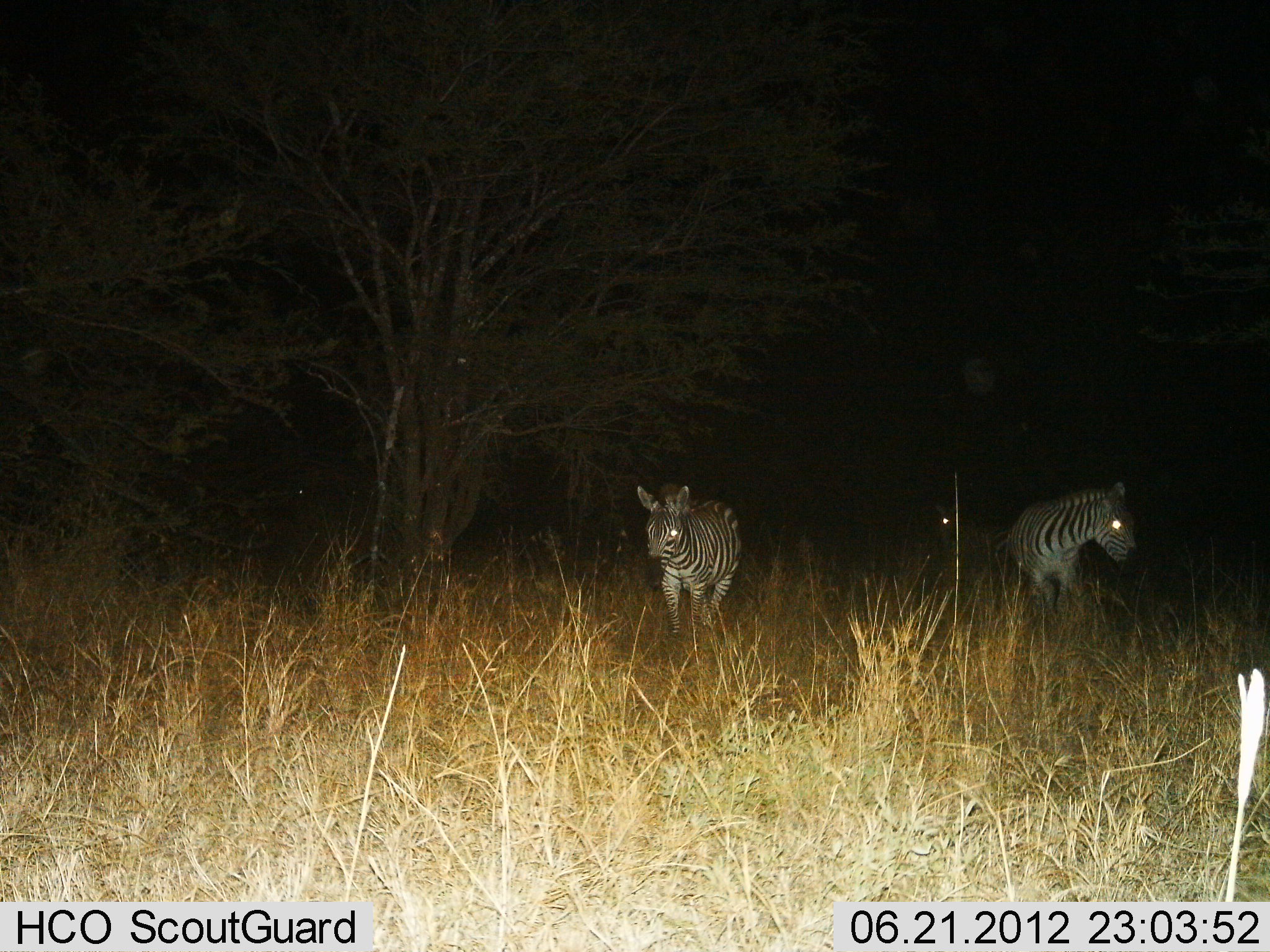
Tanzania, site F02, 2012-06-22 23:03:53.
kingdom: Animalia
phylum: Chordata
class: Mammalia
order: Perissodactyla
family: Equidae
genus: Equus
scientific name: Equus quagga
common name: plains zebra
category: zebra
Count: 3.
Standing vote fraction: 60%.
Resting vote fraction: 0%.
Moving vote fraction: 40%.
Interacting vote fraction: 0%.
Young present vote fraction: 10%.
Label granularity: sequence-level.